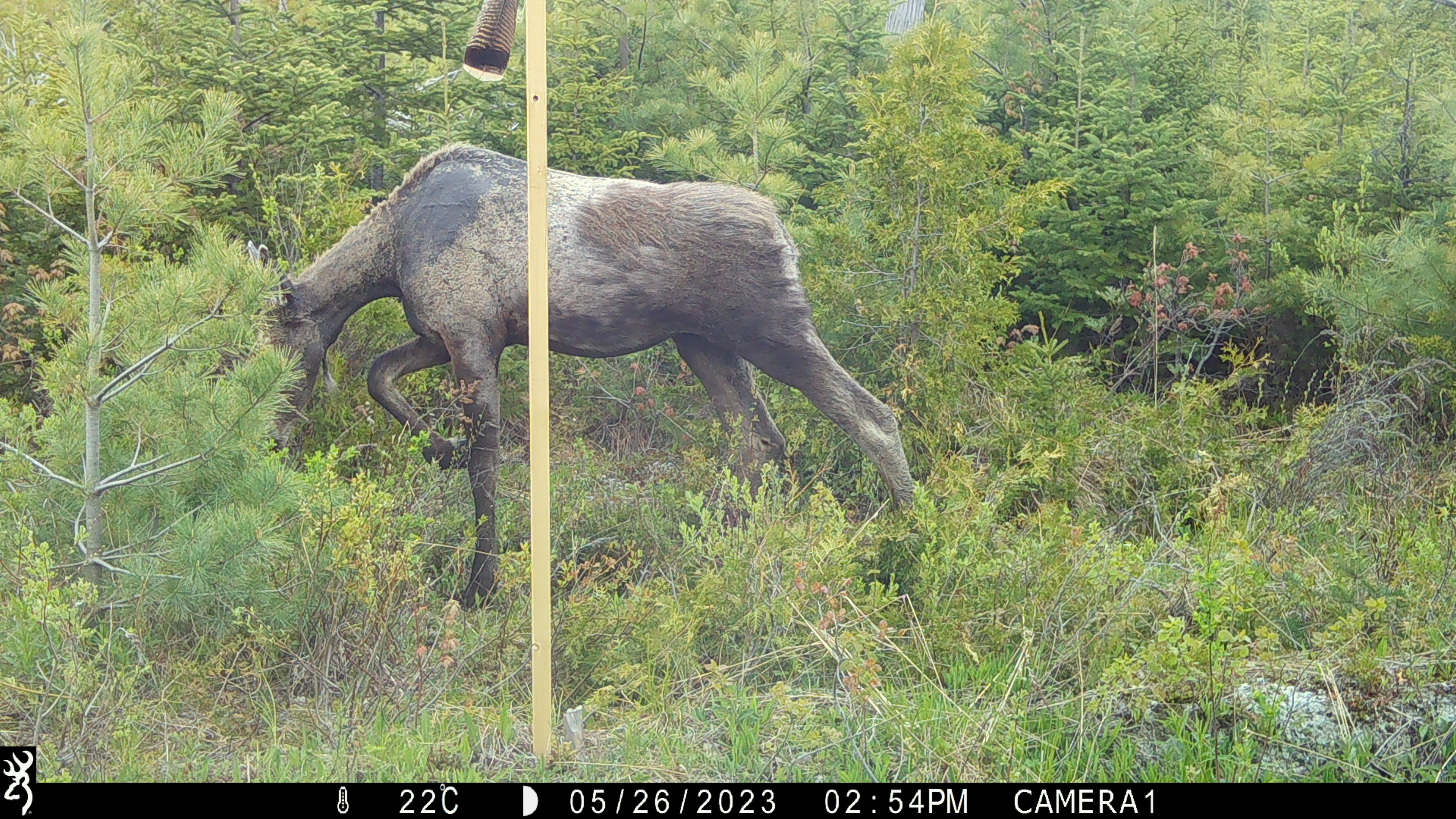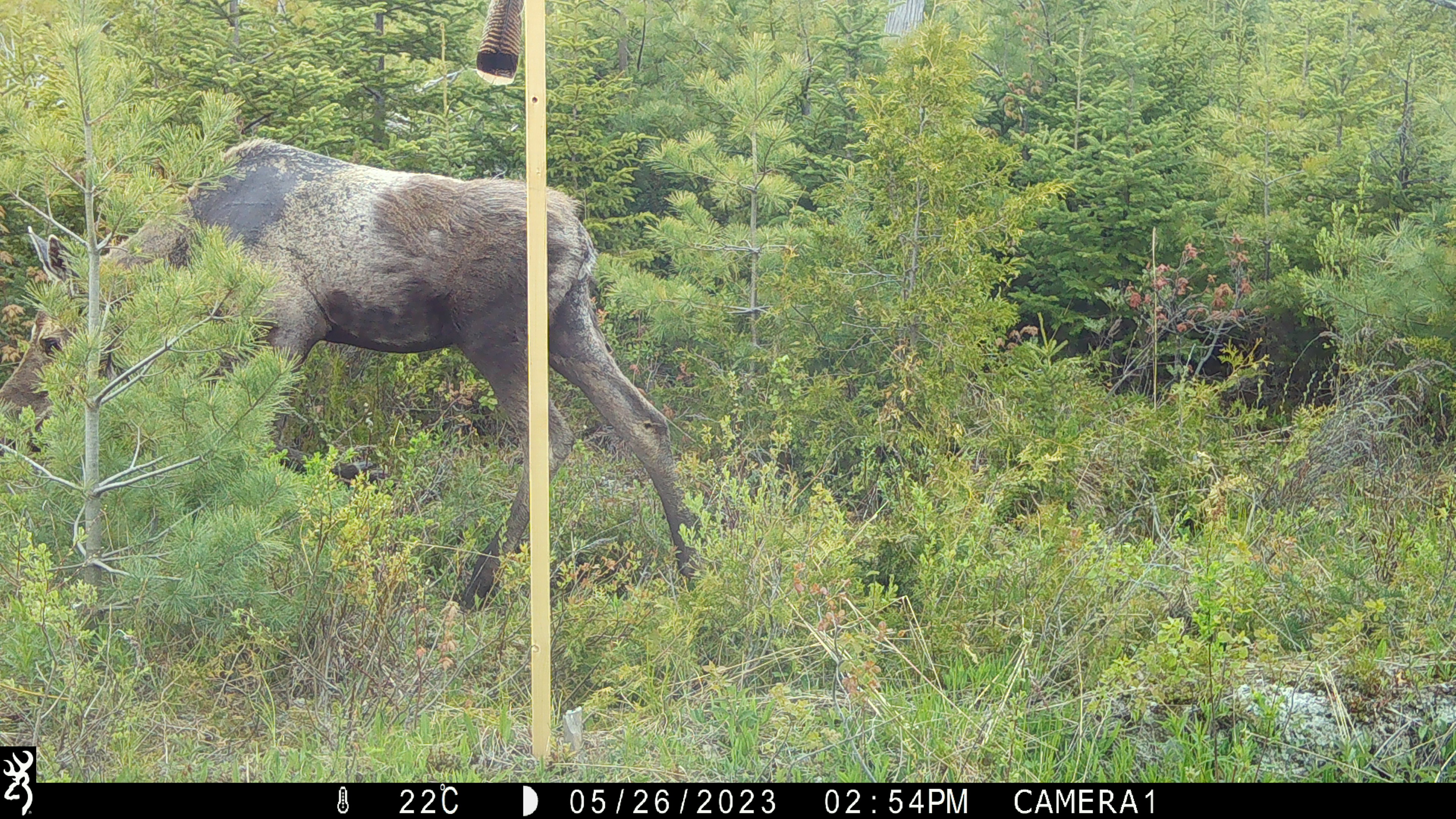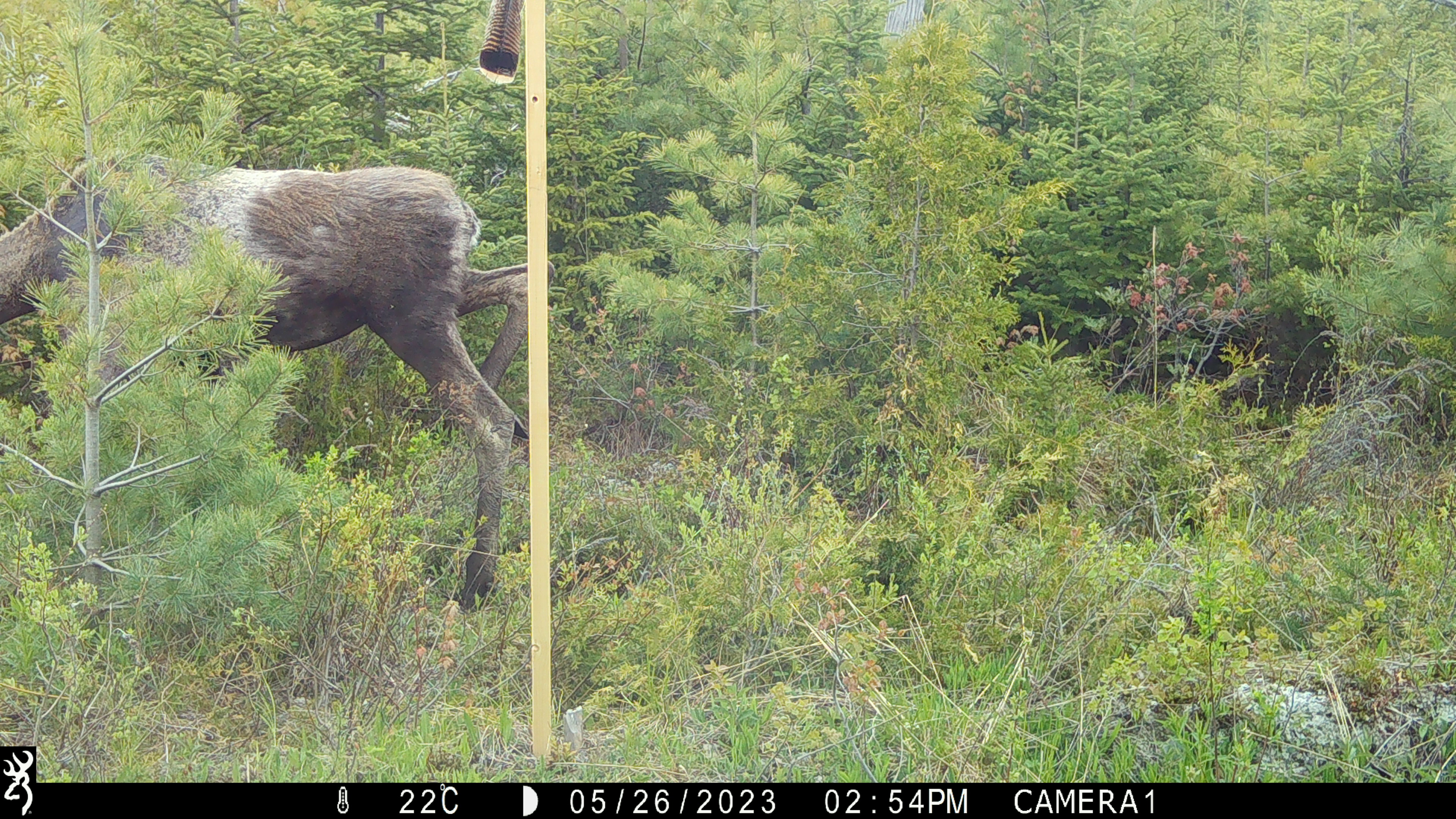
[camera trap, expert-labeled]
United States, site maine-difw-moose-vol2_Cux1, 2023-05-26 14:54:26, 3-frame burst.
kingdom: Animalia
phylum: Chordata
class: Mammalia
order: Artiodactyla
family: Cervidae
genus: Alces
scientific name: Alces alces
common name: moose